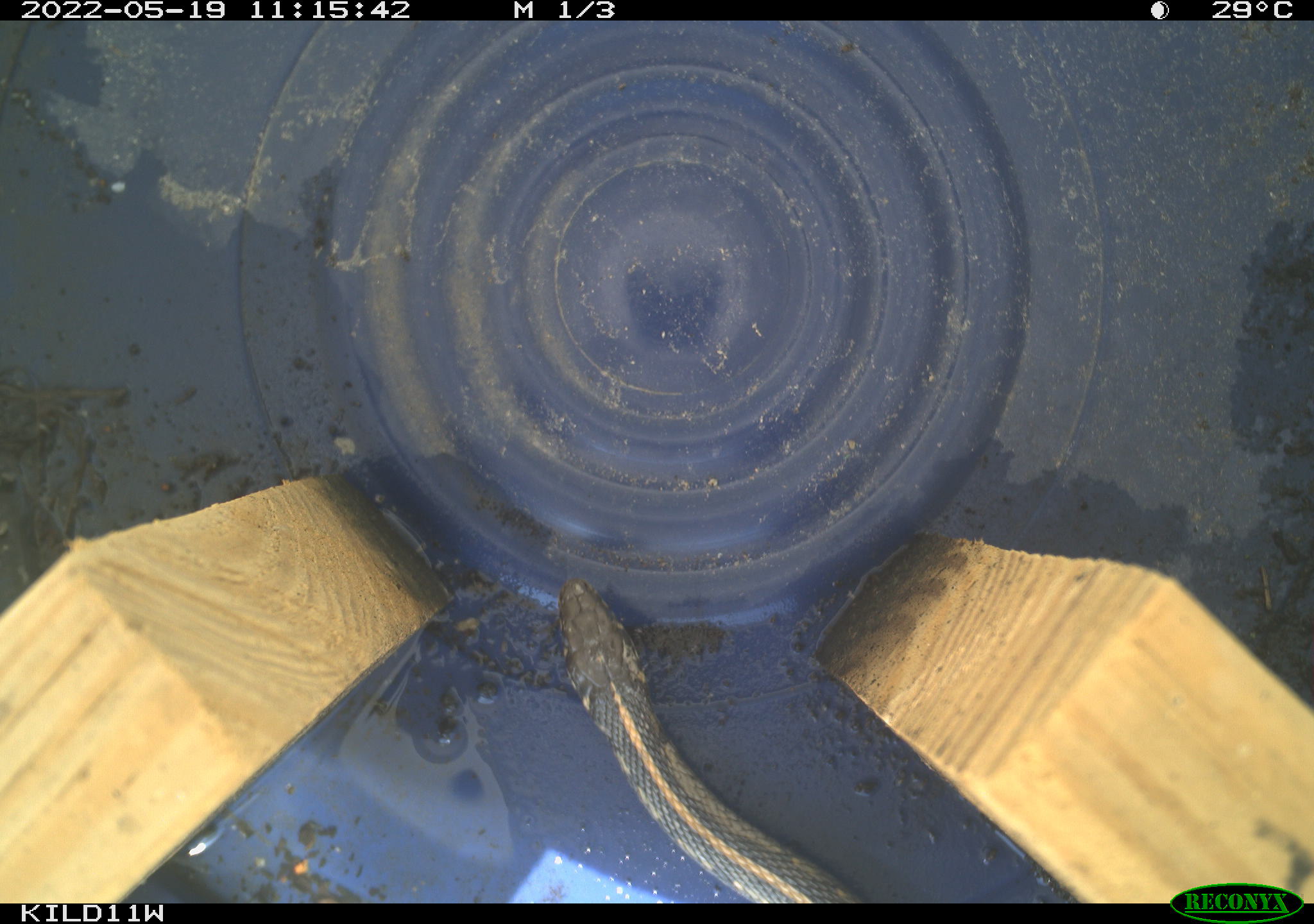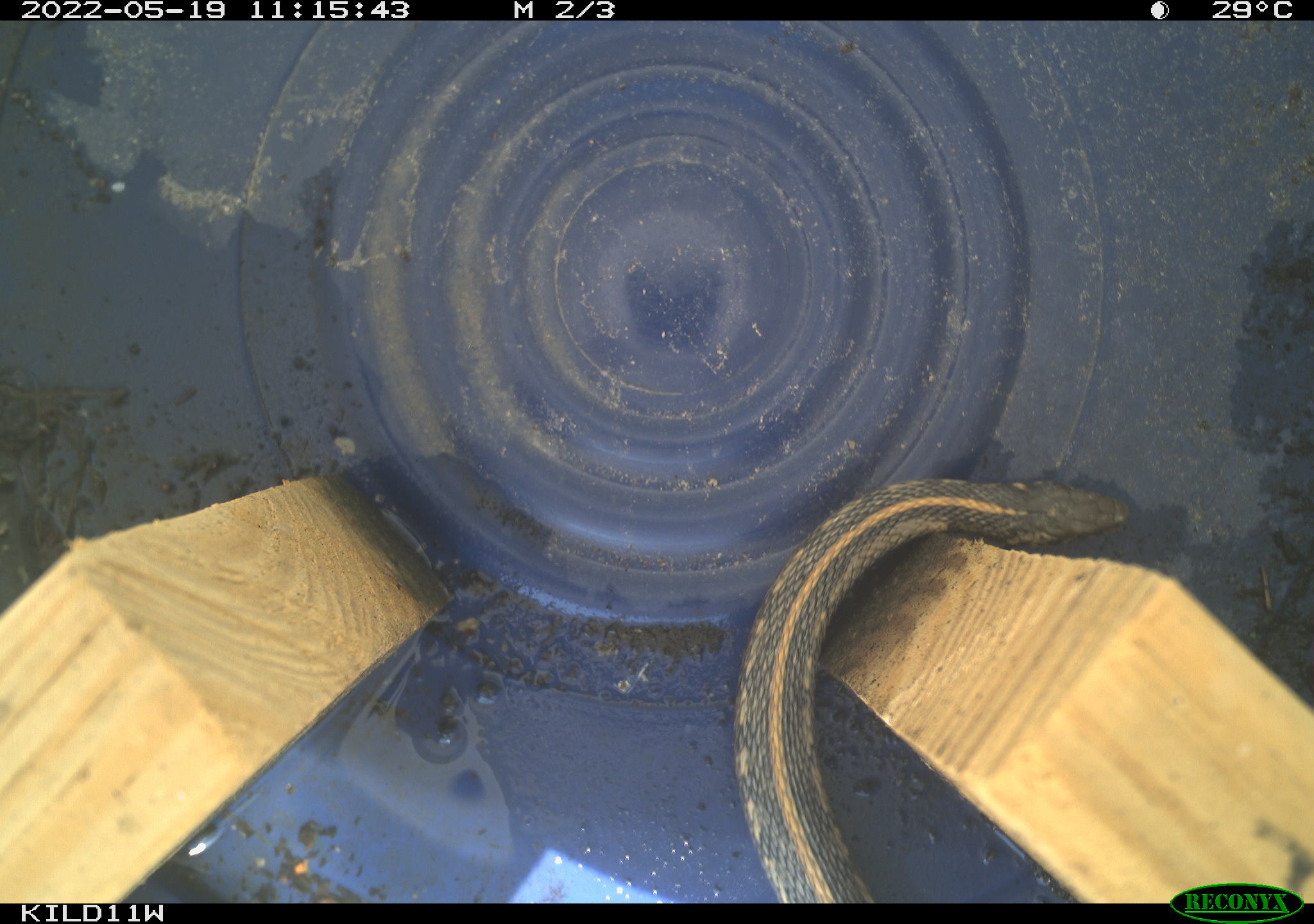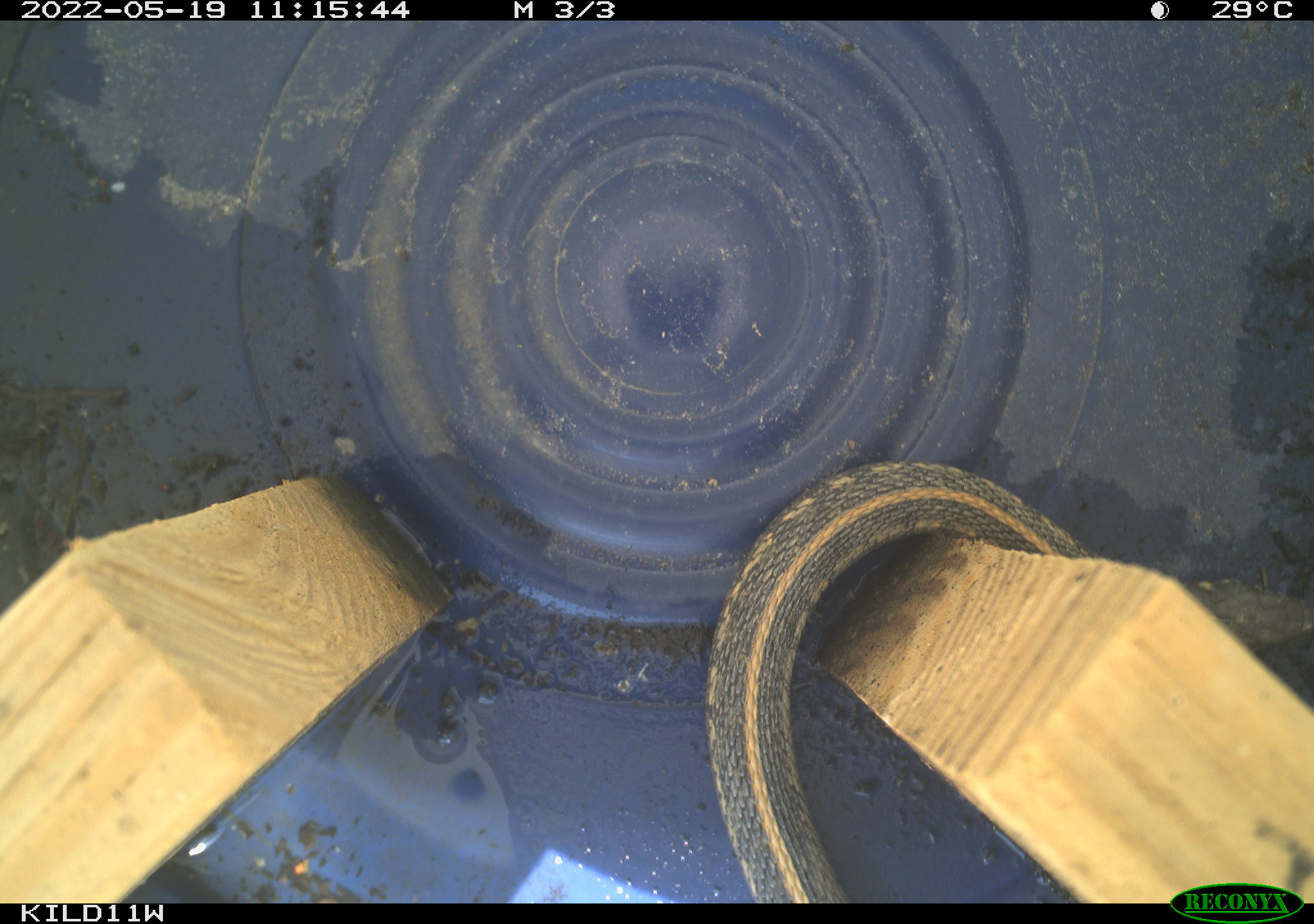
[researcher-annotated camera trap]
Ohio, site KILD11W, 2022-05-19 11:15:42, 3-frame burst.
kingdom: Animalia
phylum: Chordata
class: Reptilia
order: Squamata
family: Colubridae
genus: Thamnophis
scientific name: Thamnophis radix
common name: plains gartersnake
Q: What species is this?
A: Plains gartersnake (Thamnophis radix).